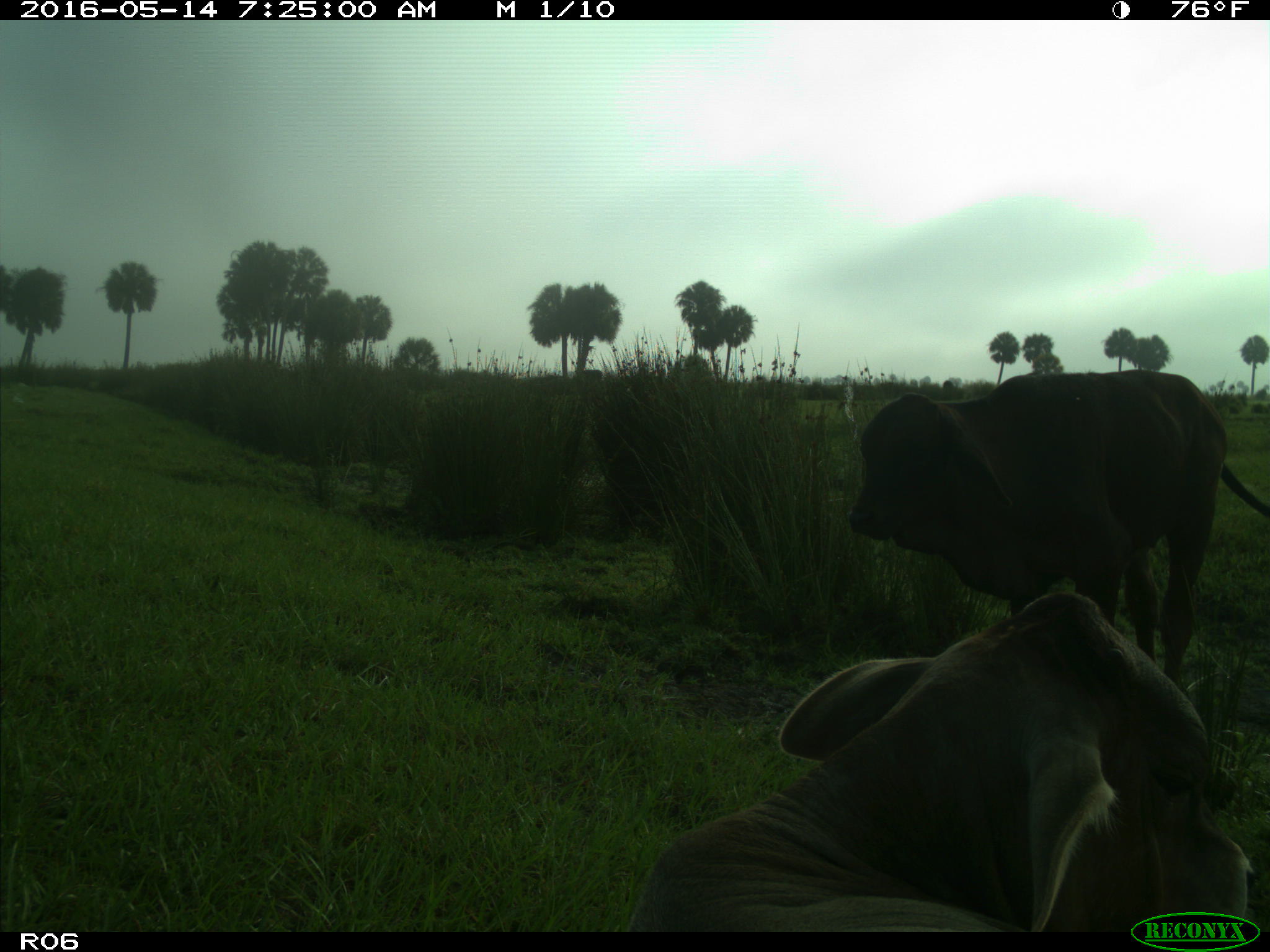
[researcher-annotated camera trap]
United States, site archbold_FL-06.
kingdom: Animalia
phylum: Chordata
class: Mammalia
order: Artiodactyla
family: Bovidae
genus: Bos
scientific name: Bos taurus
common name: domestic cow